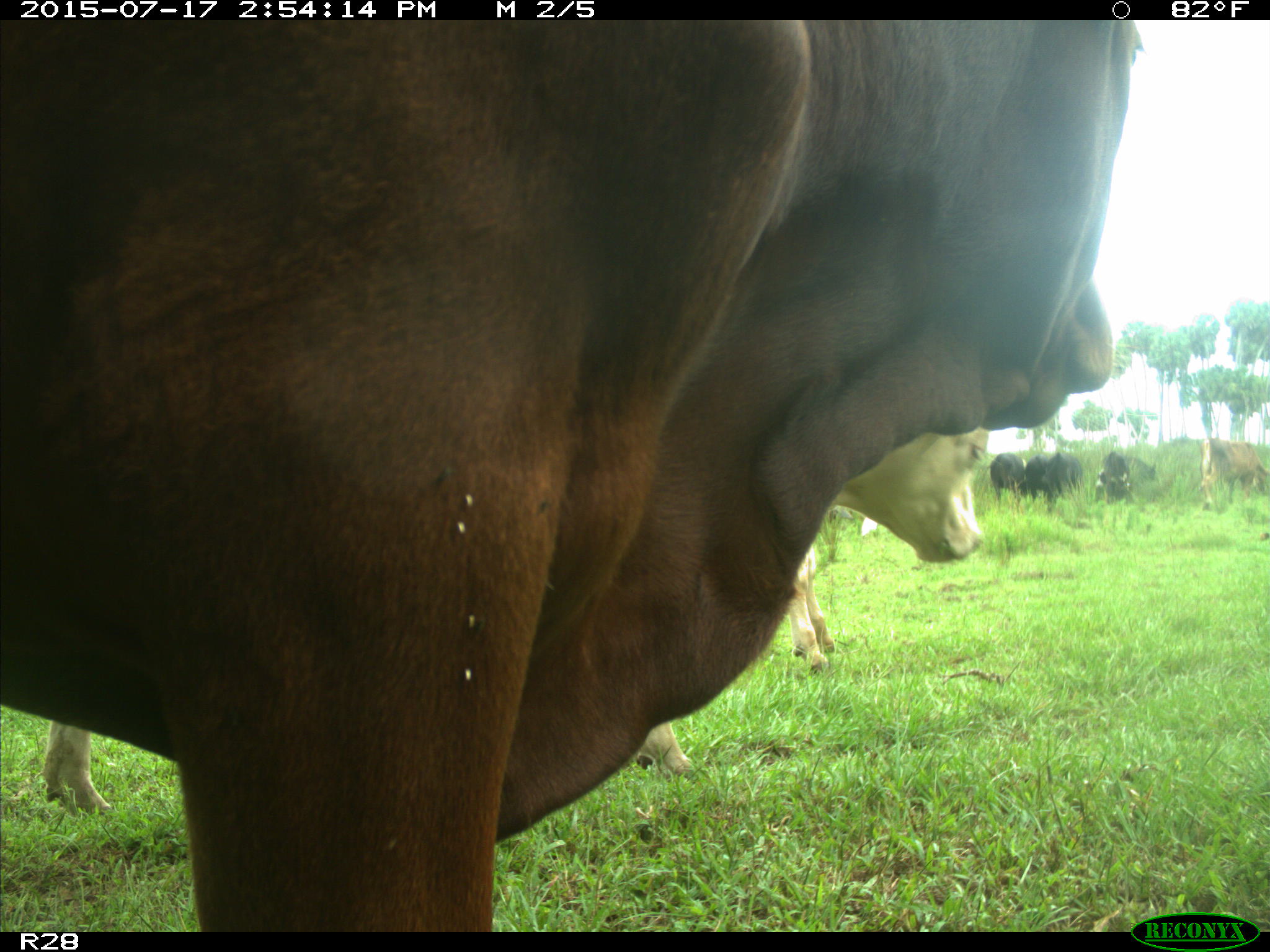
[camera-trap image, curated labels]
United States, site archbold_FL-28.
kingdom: Animalia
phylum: Chordata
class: Mammalia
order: Artiodactyla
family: Bovidae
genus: Bos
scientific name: Bos taurus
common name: domestic cow